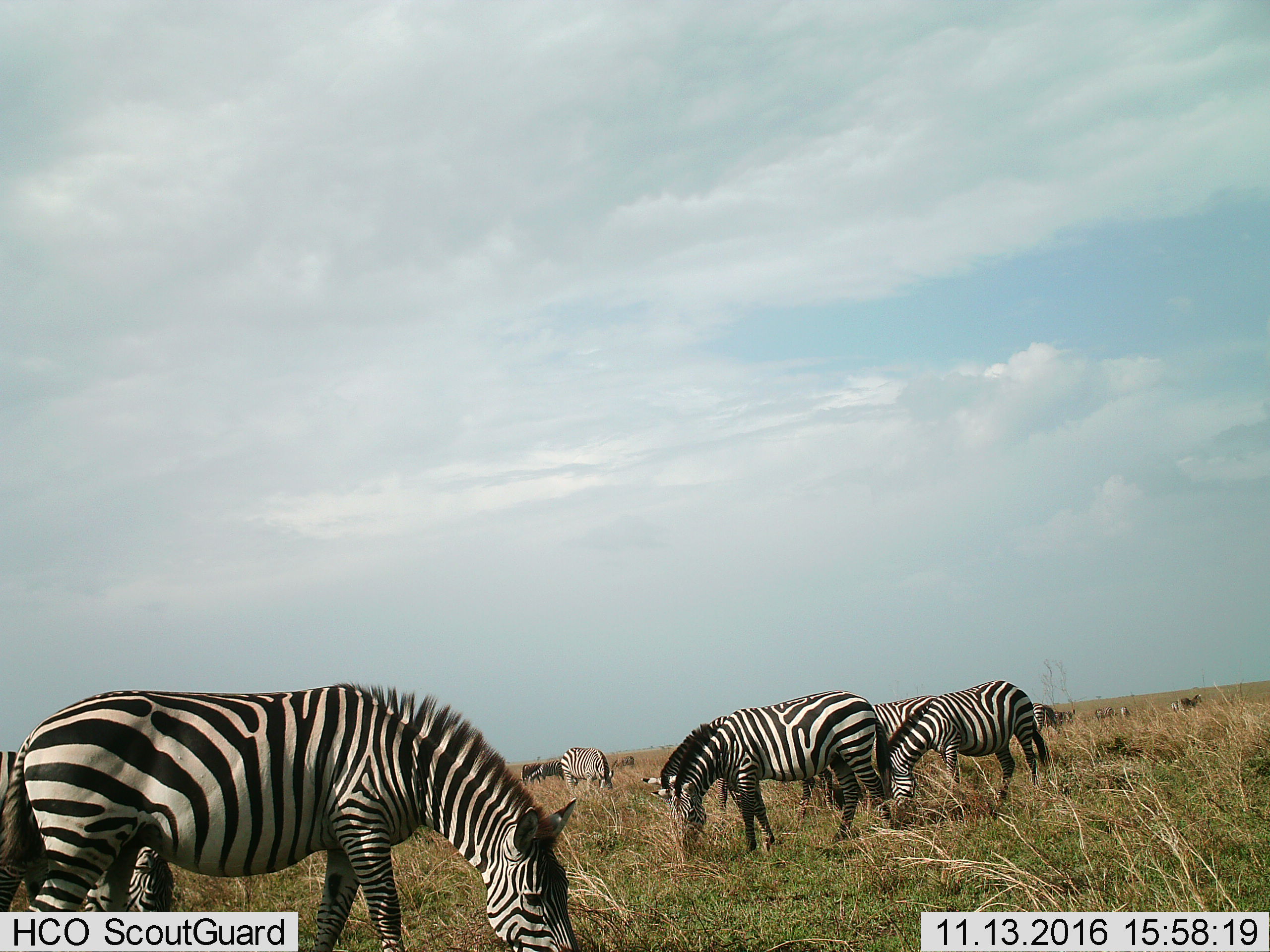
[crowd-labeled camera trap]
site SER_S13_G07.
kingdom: Animalia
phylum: Chordata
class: Mammalia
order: Perissodactyla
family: Equidae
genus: Equus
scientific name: Equus quagga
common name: plains zebra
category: zebraplains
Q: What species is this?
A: Zebraplains (plains zebra) (Equus quagga).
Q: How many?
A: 11-50.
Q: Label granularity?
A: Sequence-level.